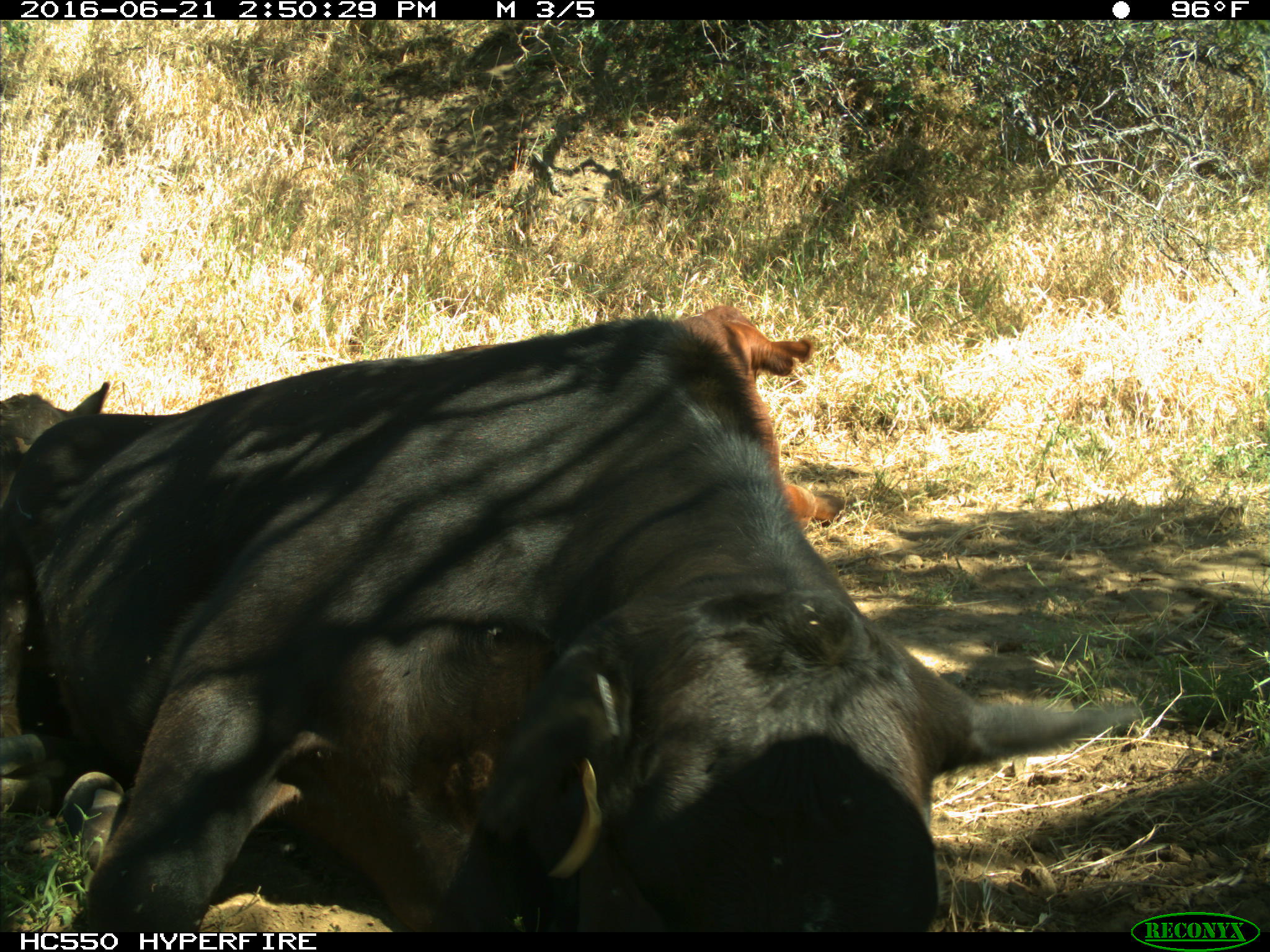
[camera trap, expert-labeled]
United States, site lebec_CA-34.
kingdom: Animalia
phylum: Chordata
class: Mammalia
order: Artiodactyla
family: Bovidae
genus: Bos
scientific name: Bos taurus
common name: domestic cow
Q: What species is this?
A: Bos taurus (domestic cow).